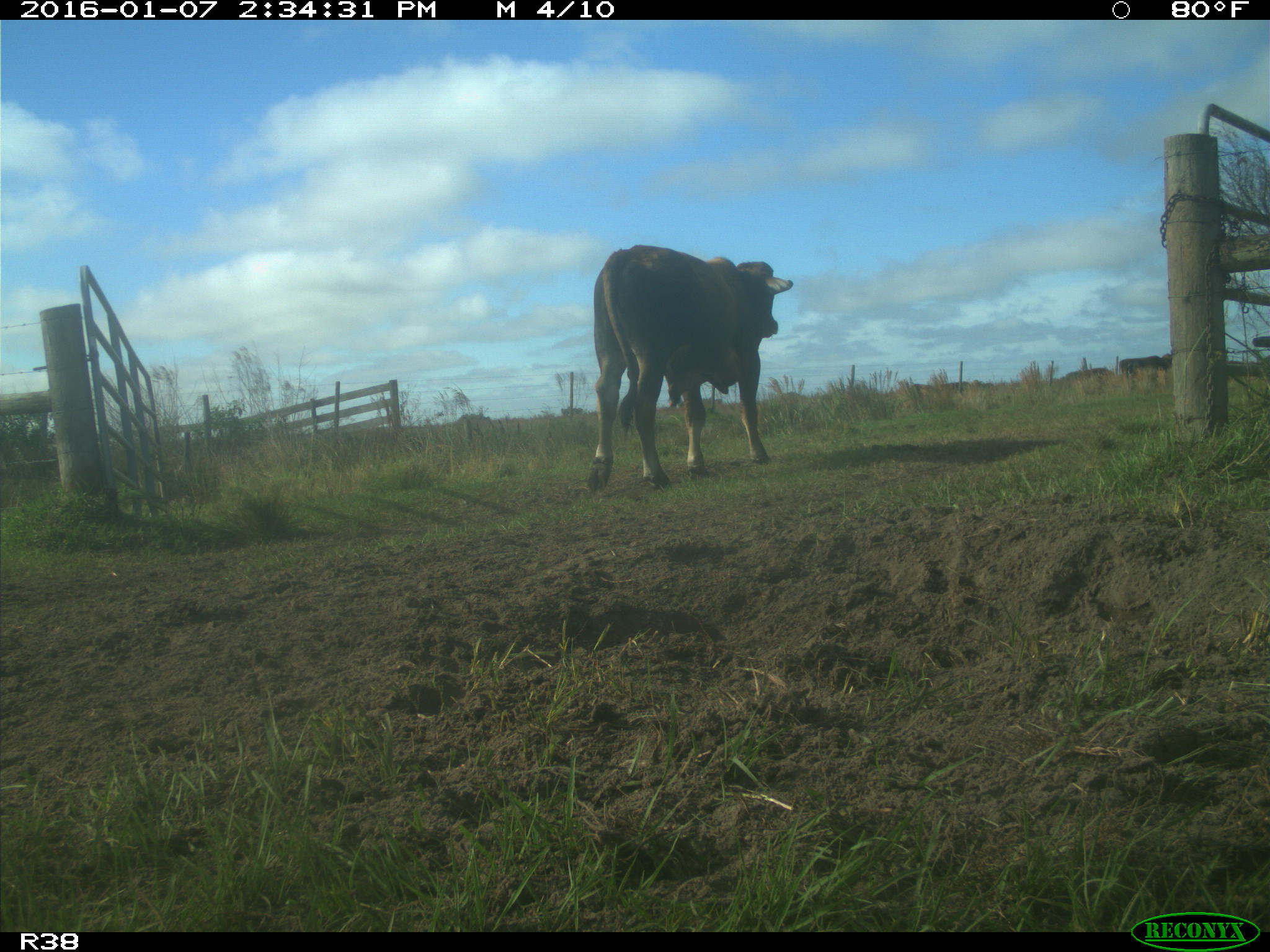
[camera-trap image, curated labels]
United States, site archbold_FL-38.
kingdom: Animalia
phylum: Chordata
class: Mammalia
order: Artiodactyla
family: Bovidae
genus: Bos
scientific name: Bos taurus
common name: domestic cow